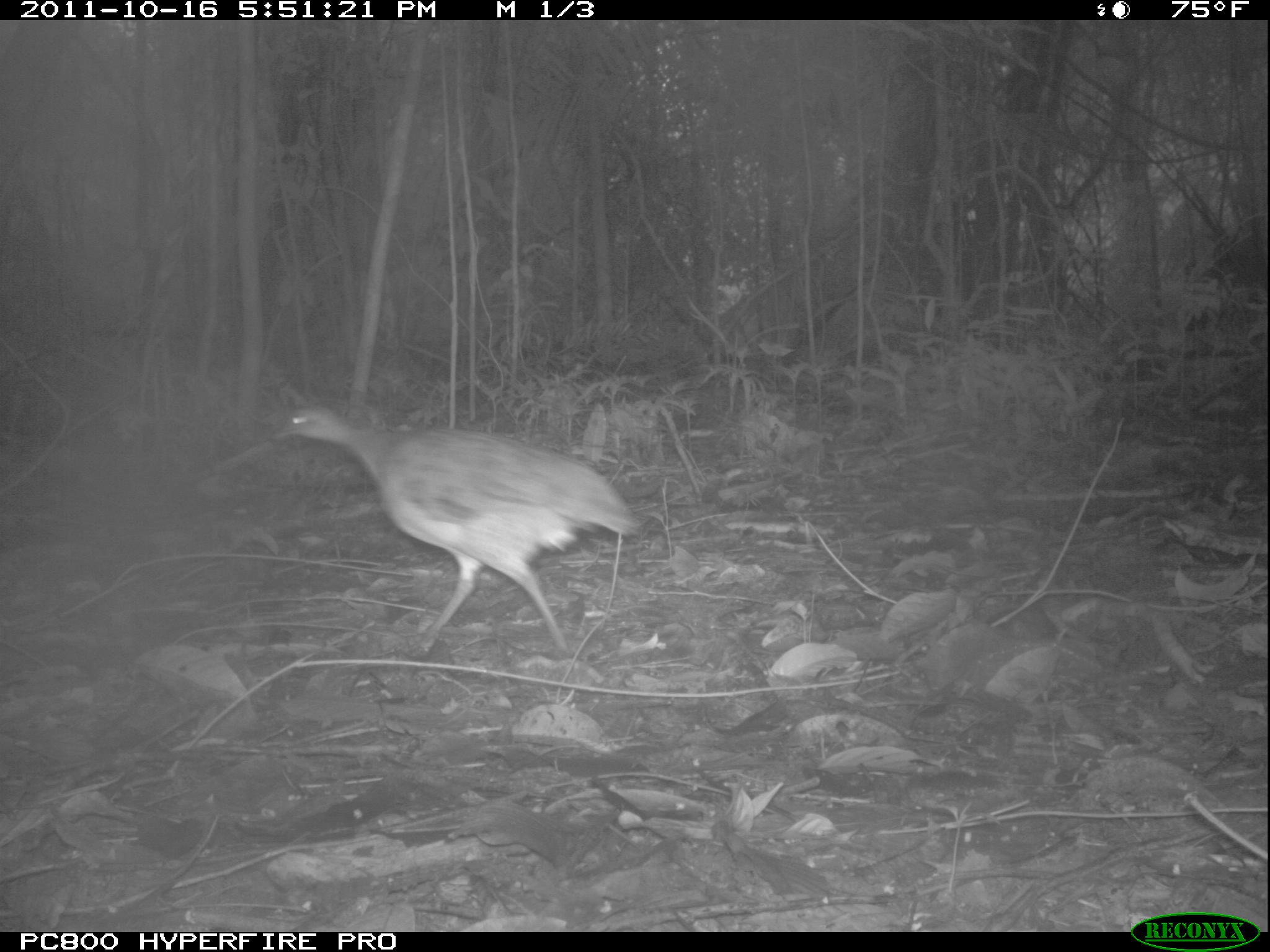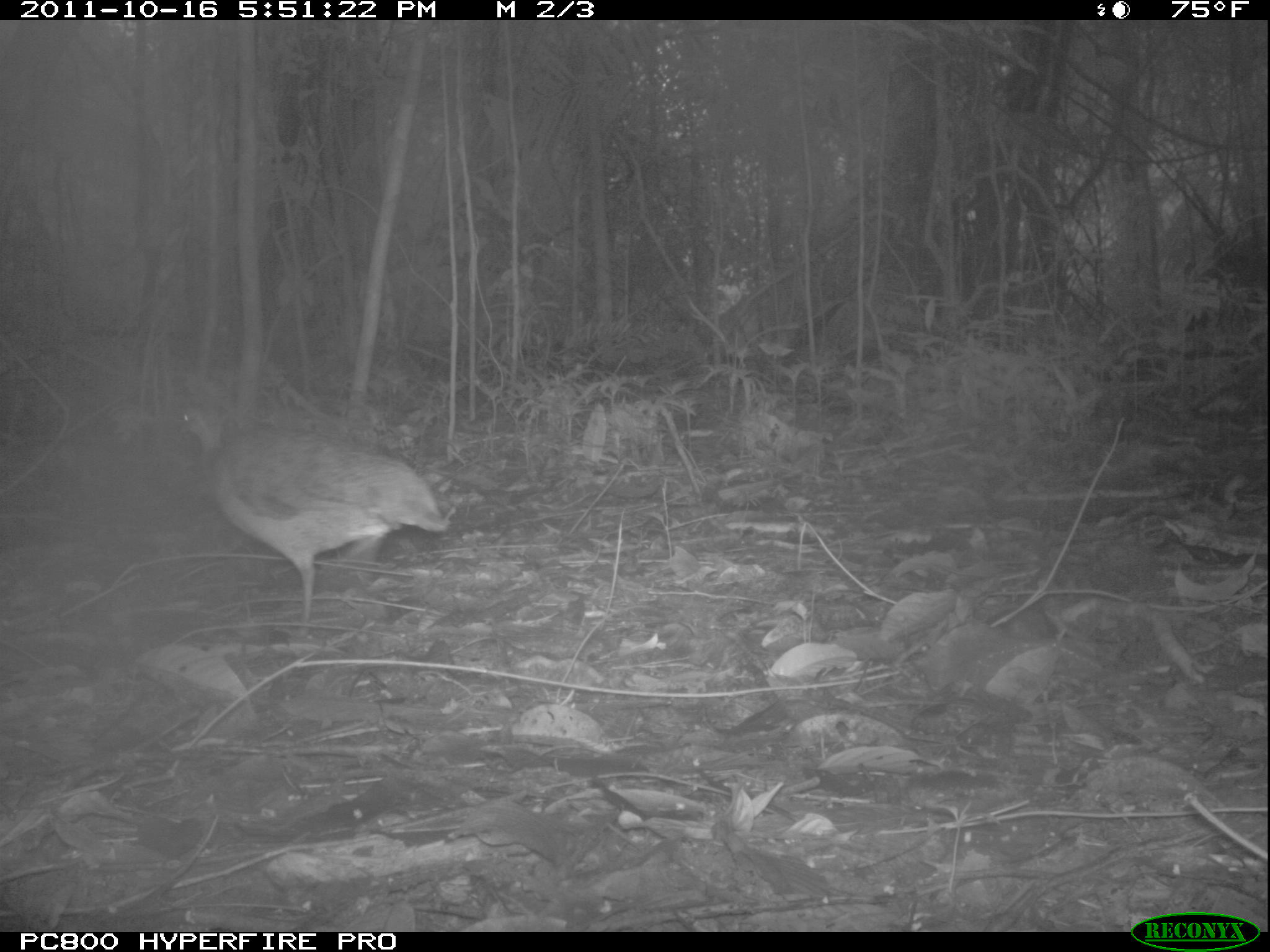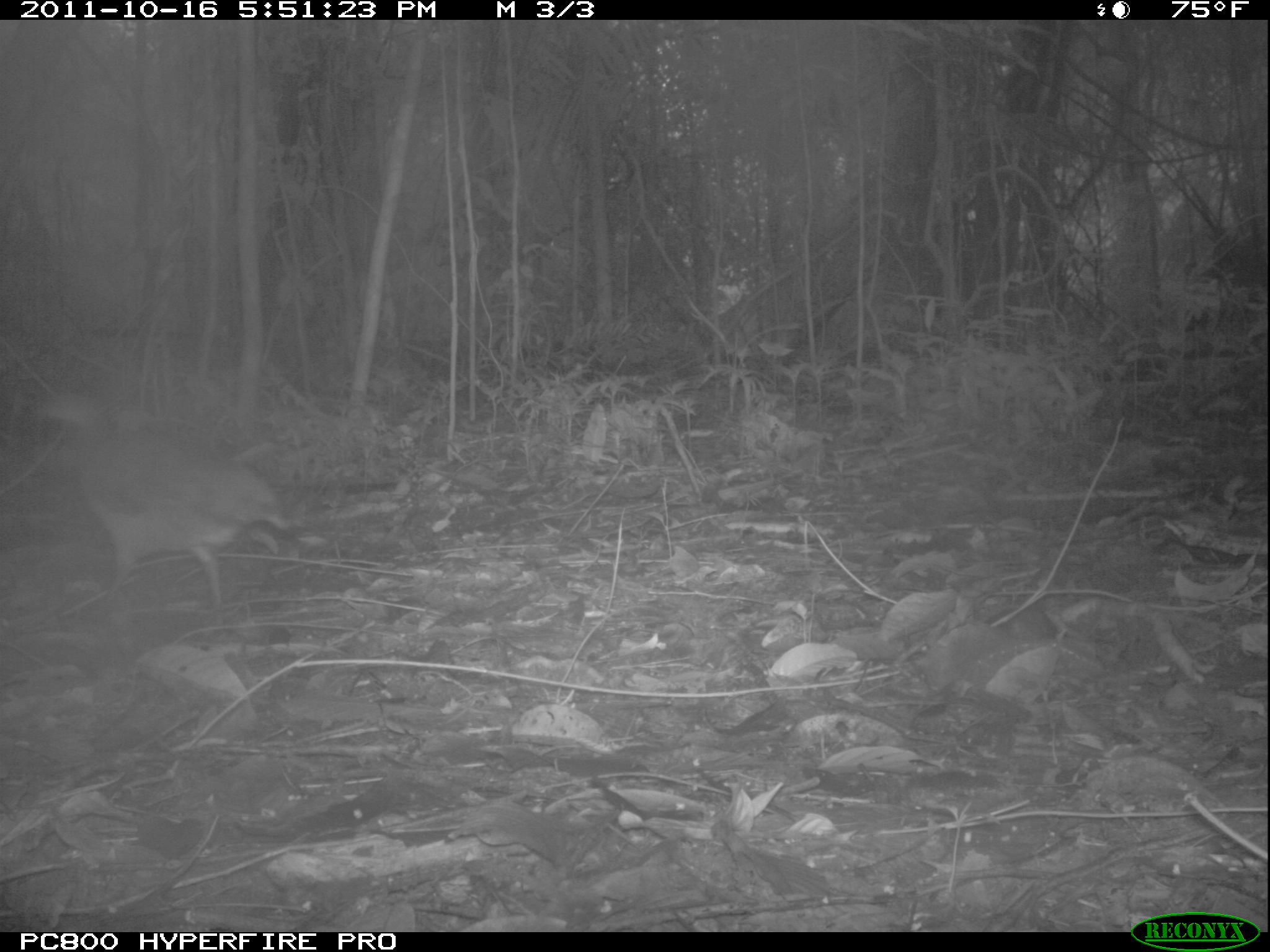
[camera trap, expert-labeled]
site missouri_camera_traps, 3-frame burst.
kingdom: Animalia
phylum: Chordata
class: Aves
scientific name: Aves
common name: bird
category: bird spec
Bird spec (bird) (Aves). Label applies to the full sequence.